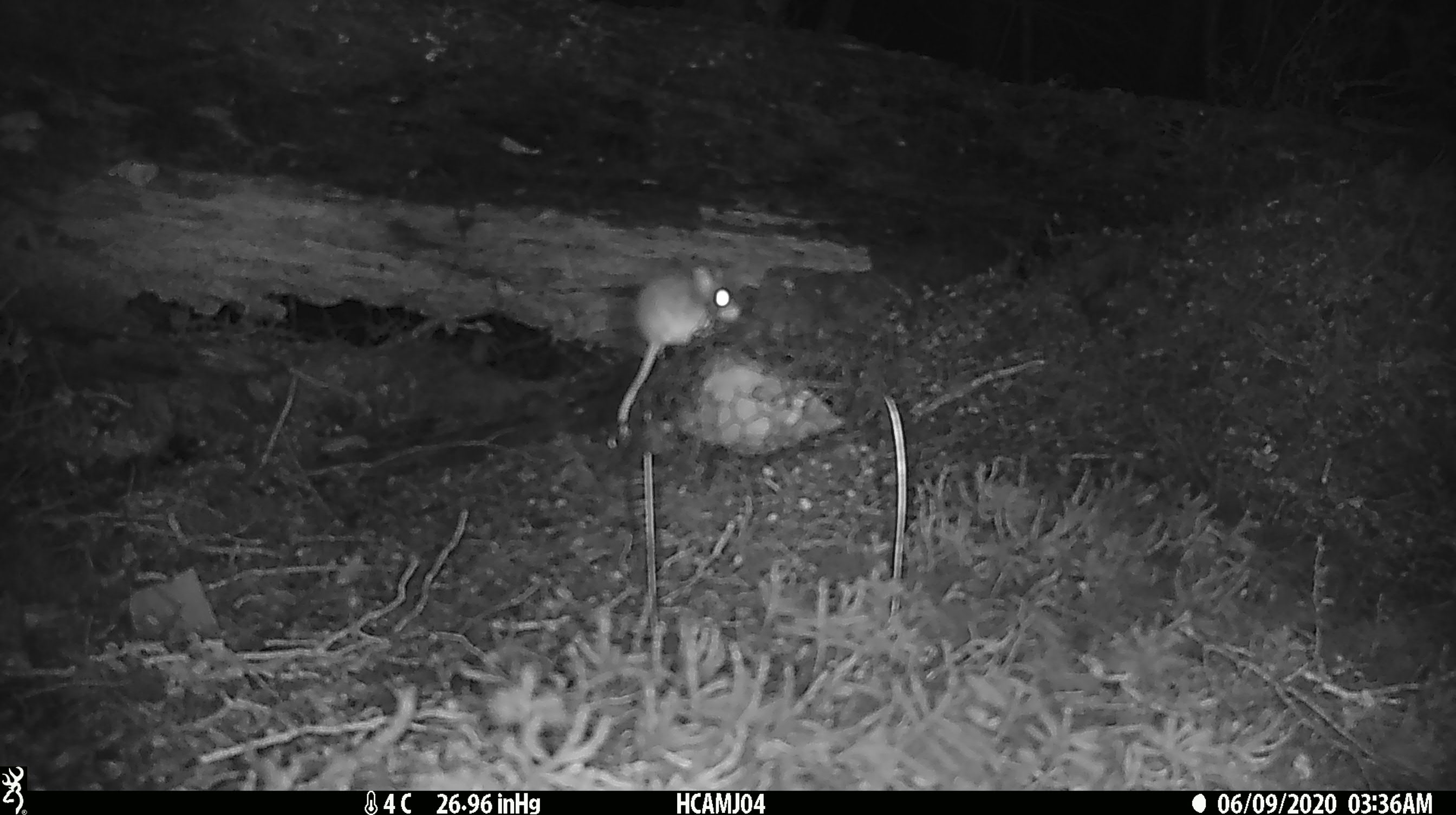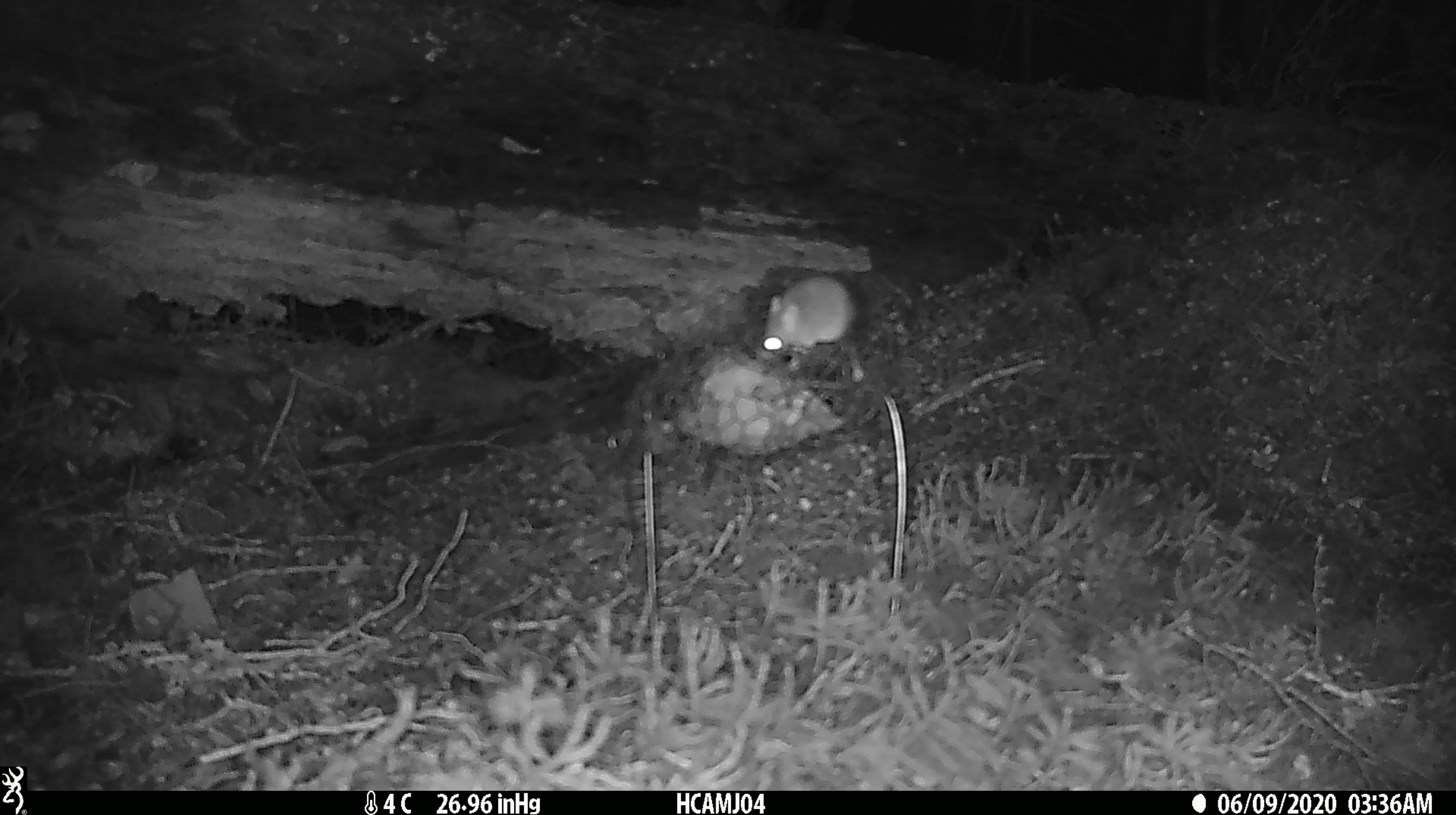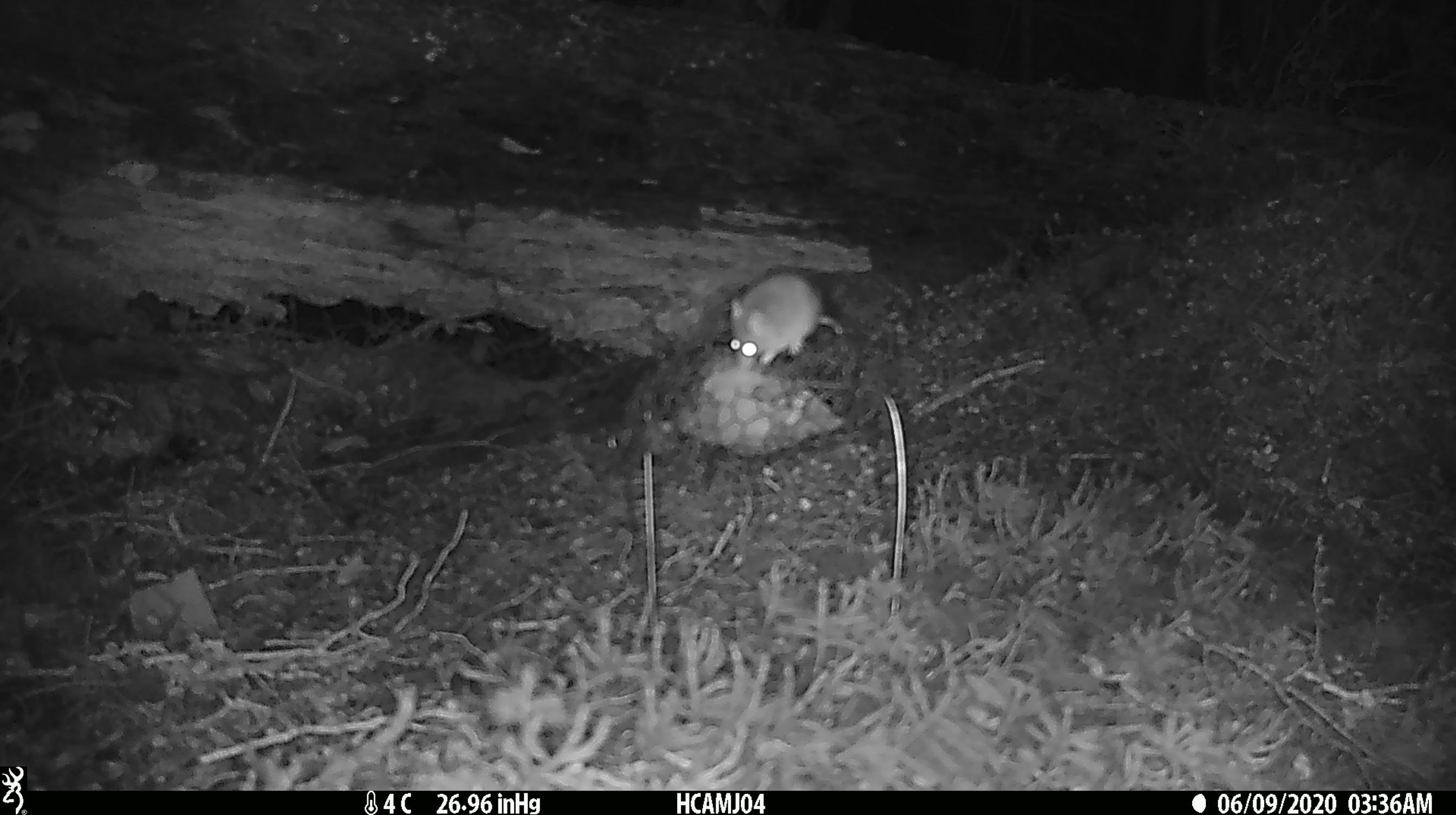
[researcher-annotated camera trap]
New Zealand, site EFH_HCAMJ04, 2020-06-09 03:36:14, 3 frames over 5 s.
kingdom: Animalia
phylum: Chordata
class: Mammalia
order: Rodentia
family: Muridae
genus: Mus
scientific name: Mus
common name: mouse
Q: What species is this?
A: Mouse (Mus).